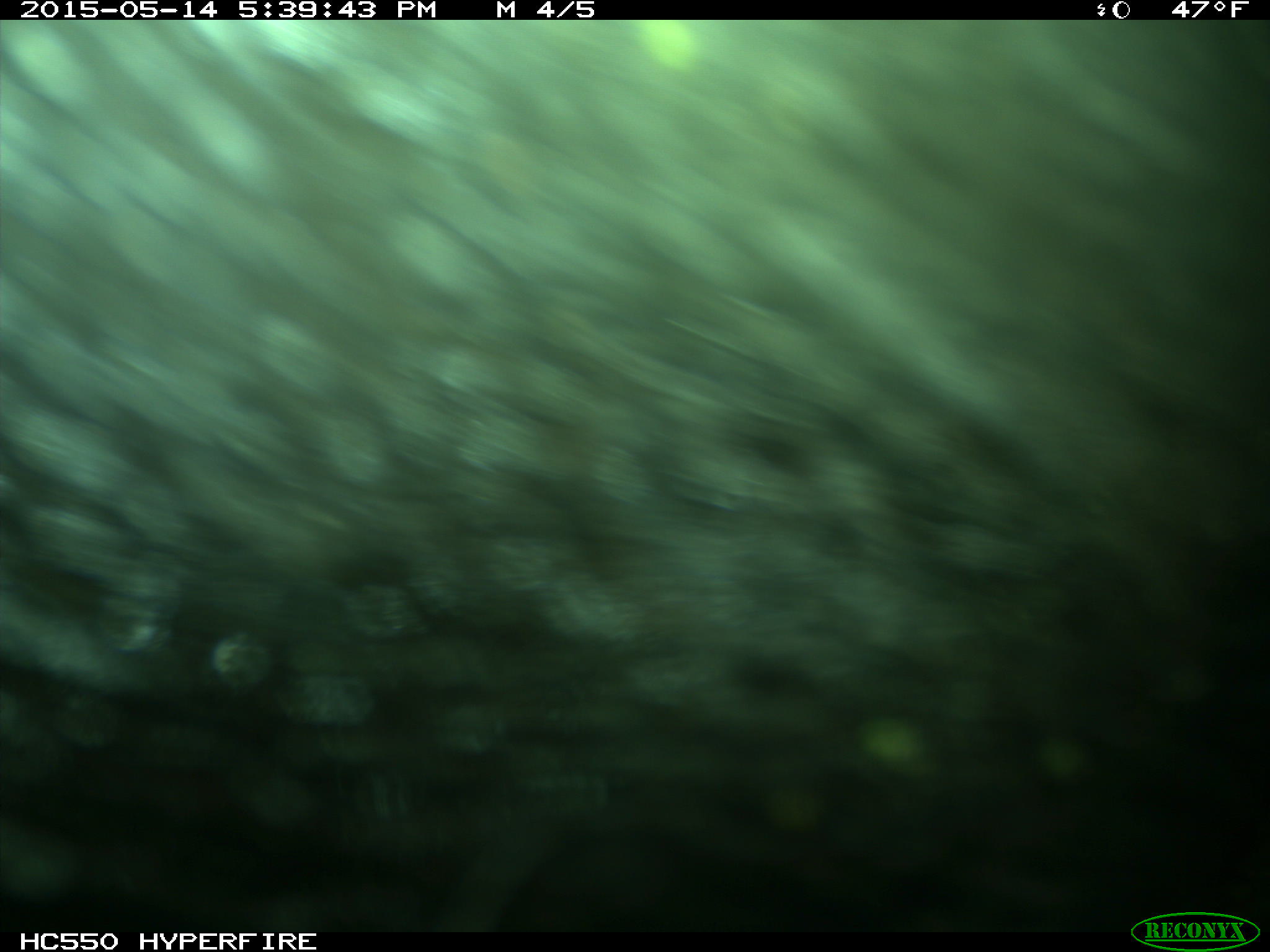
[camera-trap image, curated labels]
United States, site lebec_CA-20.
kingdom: Animalia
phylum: Chordata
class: Mammalia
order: Artiodactyla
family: Bovidae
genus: Bos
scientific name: Bos taurus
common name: domestic cow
Bos taurus (domestic cow).